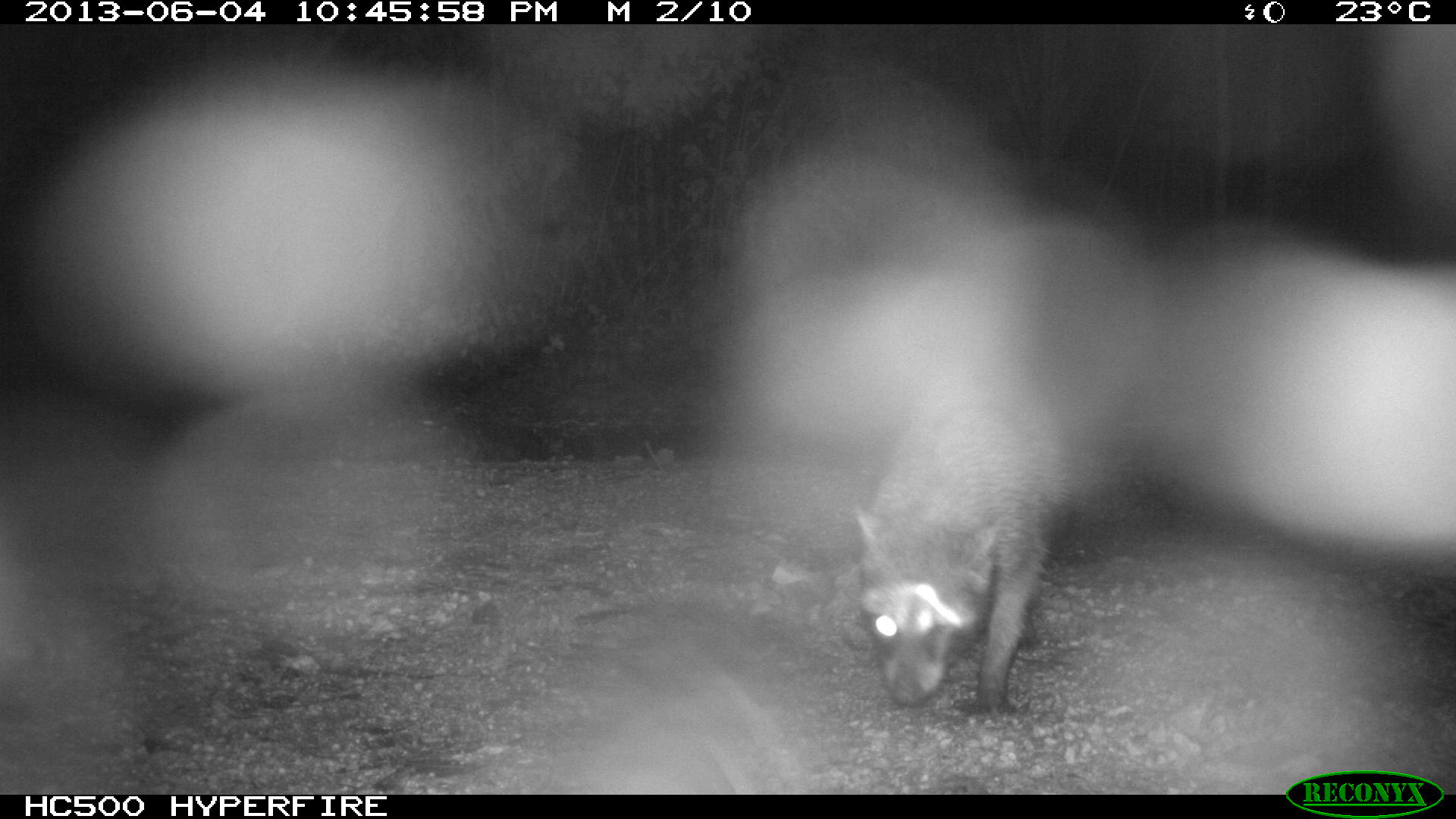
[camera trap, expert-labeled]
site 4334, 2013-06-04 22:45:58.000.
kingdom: Animalia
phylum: Chordata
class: Mammalia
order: Carnivora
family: Procyonidae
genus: Procyon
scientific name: Procyon lotor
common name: common raccoon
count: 1